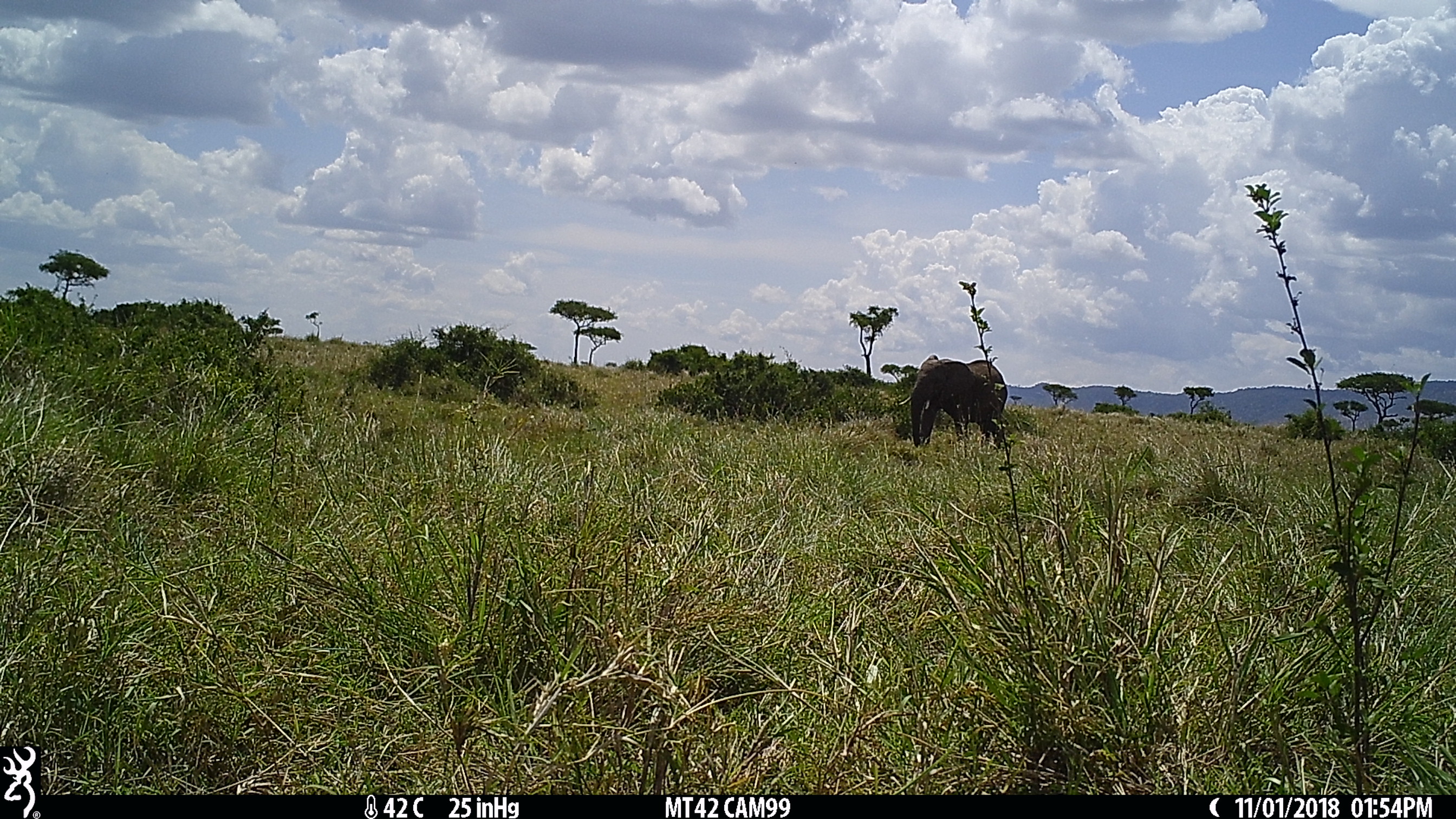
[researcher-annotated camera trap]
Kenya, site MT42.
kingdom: Animalia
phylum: Chordata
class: Mammalia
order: Proboscidea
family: Elephantidae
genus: Loxodonta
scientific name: Loxodonta africana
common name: elephant